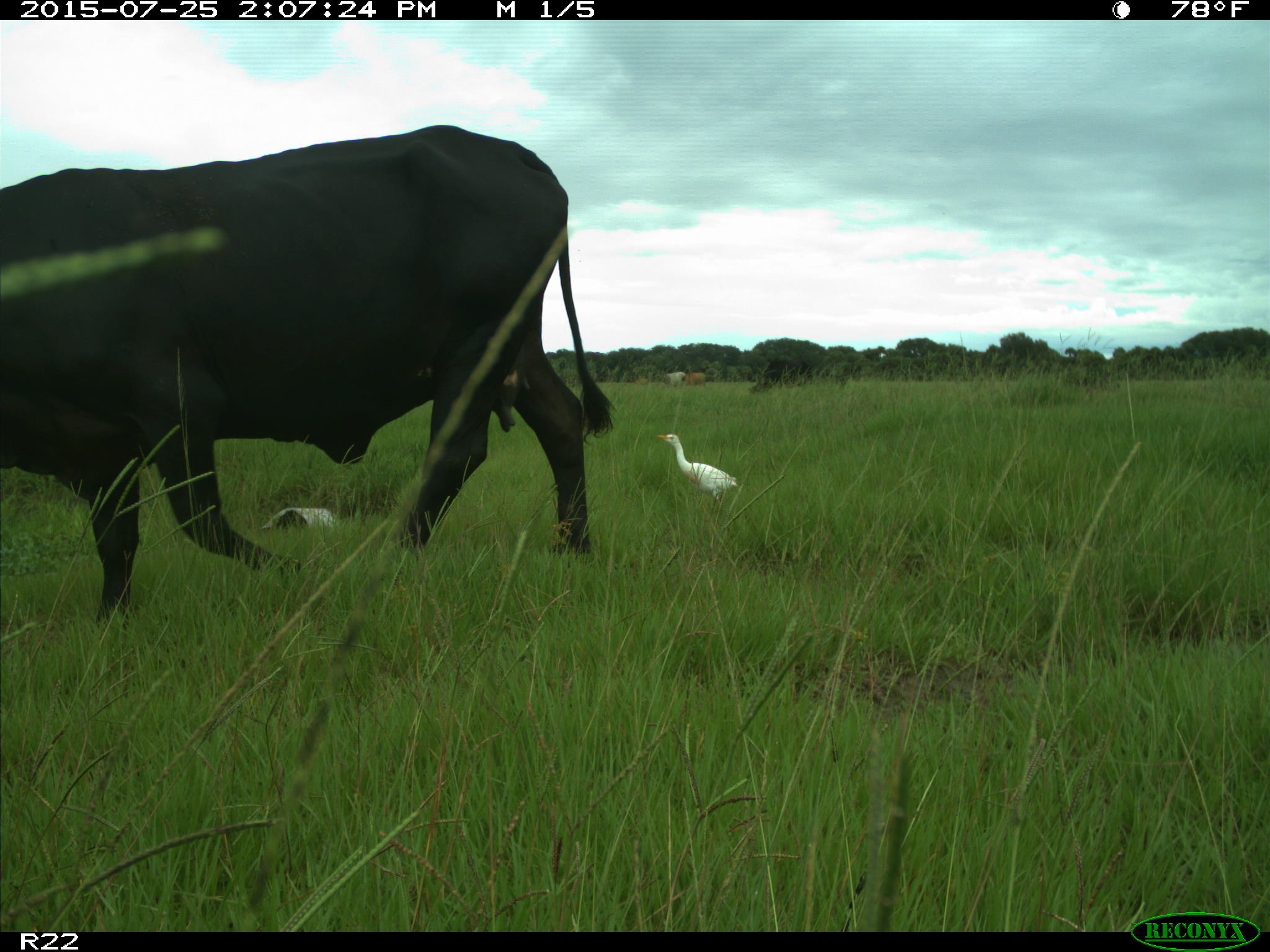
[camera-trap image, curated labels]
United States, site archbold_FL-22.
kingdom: Animalia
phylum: Chordata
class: Mammalia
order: Artiodactyla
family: Bovidae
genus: Bos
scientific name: Bos taurus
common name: domestic cow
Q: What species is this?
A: Bos taurus (domestic cow).